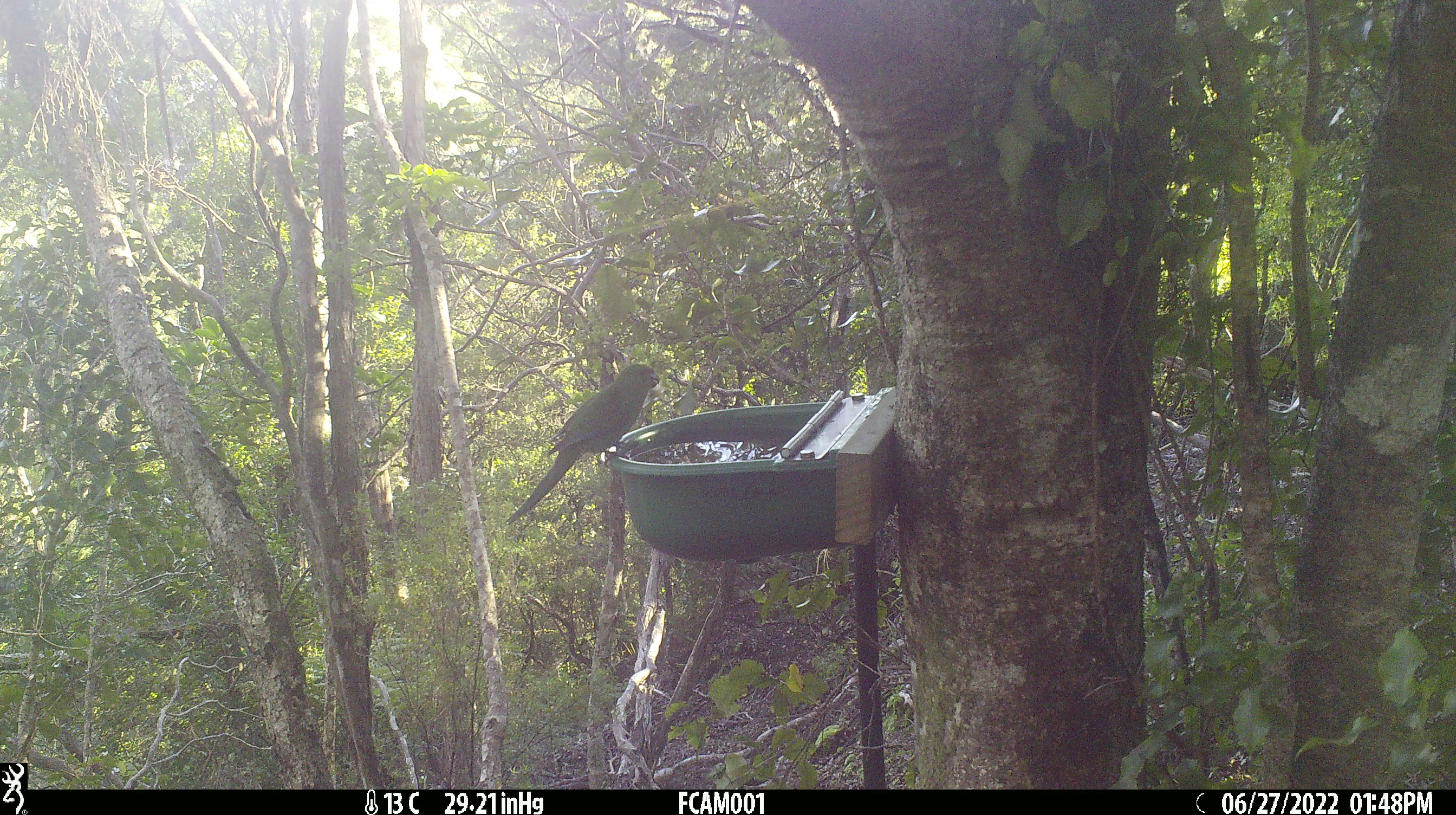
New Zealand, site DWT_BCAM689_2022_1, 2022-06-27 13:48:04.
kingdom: Animalia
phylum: Chordata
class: Aves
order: Psittaciformes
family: Psittaculidae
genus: Cyanoramphus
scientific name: Cyanoramphus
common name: parakeet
Parakeet (Cyanoramphus).